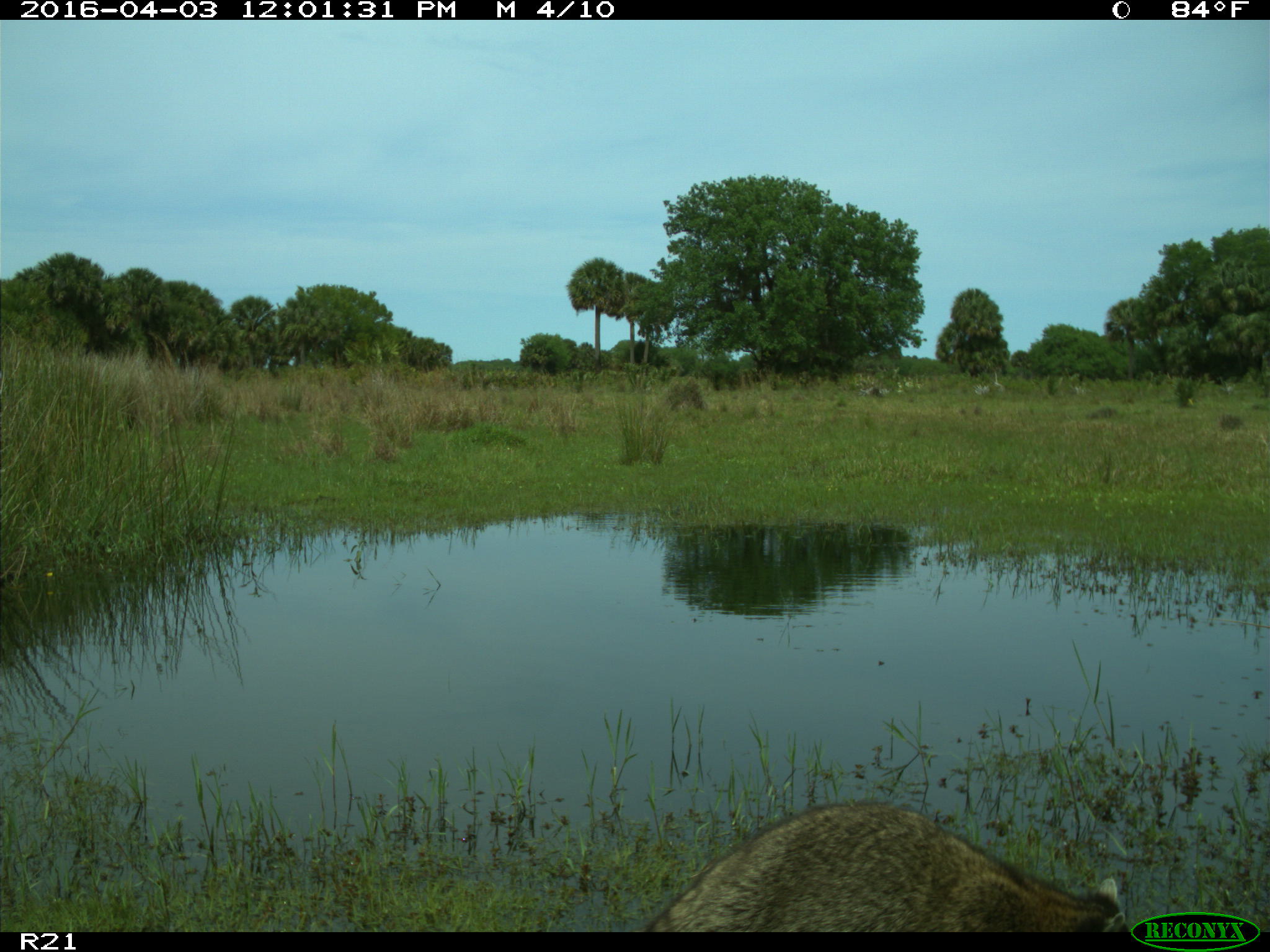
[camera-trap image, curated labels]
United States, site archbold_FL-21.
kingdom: Animalia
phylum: Chordata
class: Mammalia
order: Carnivora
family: Procyonidae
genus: Procyon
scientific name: Procyon lotor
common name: common raccoon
Procyon lotor (common raccoon).